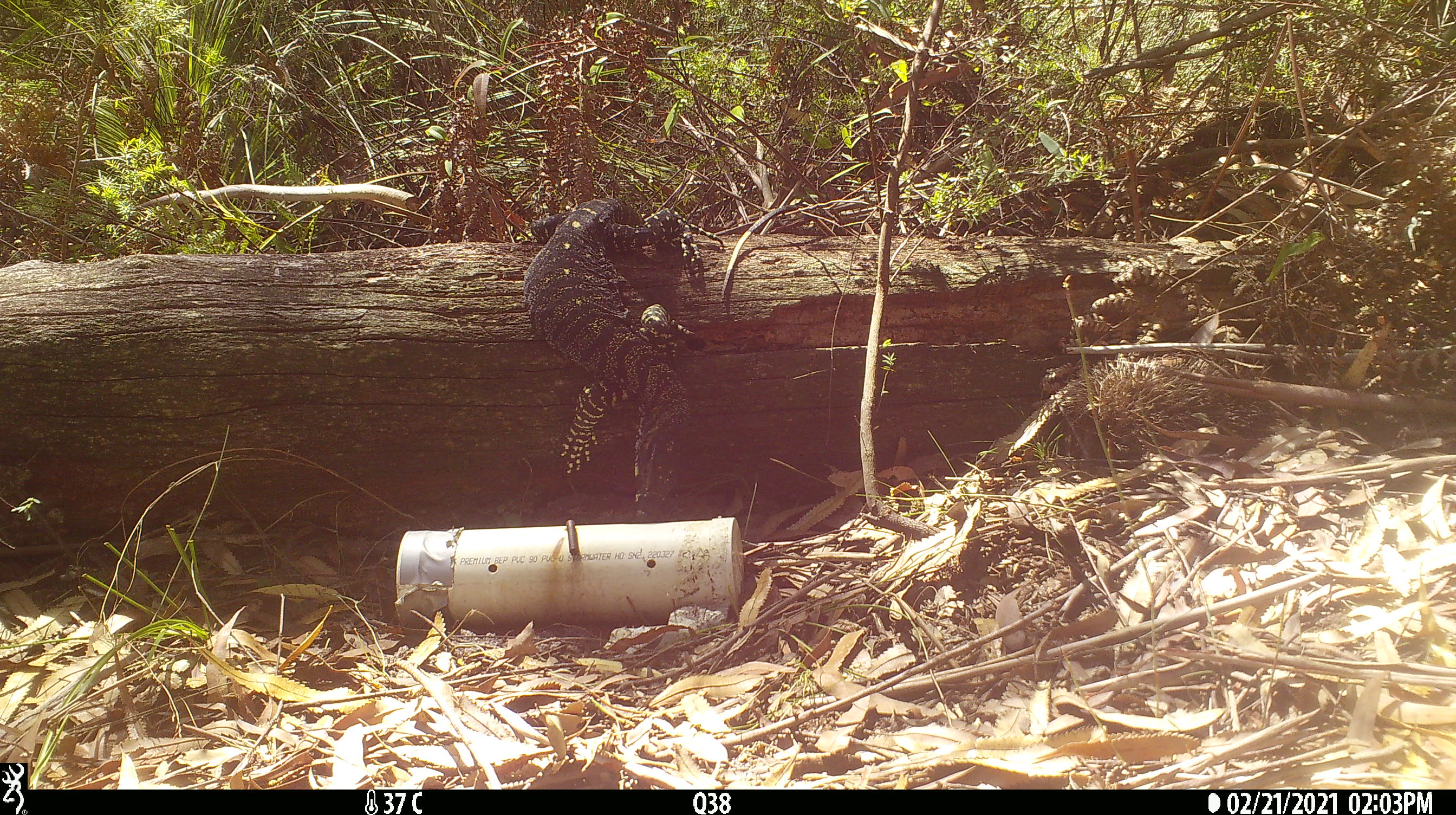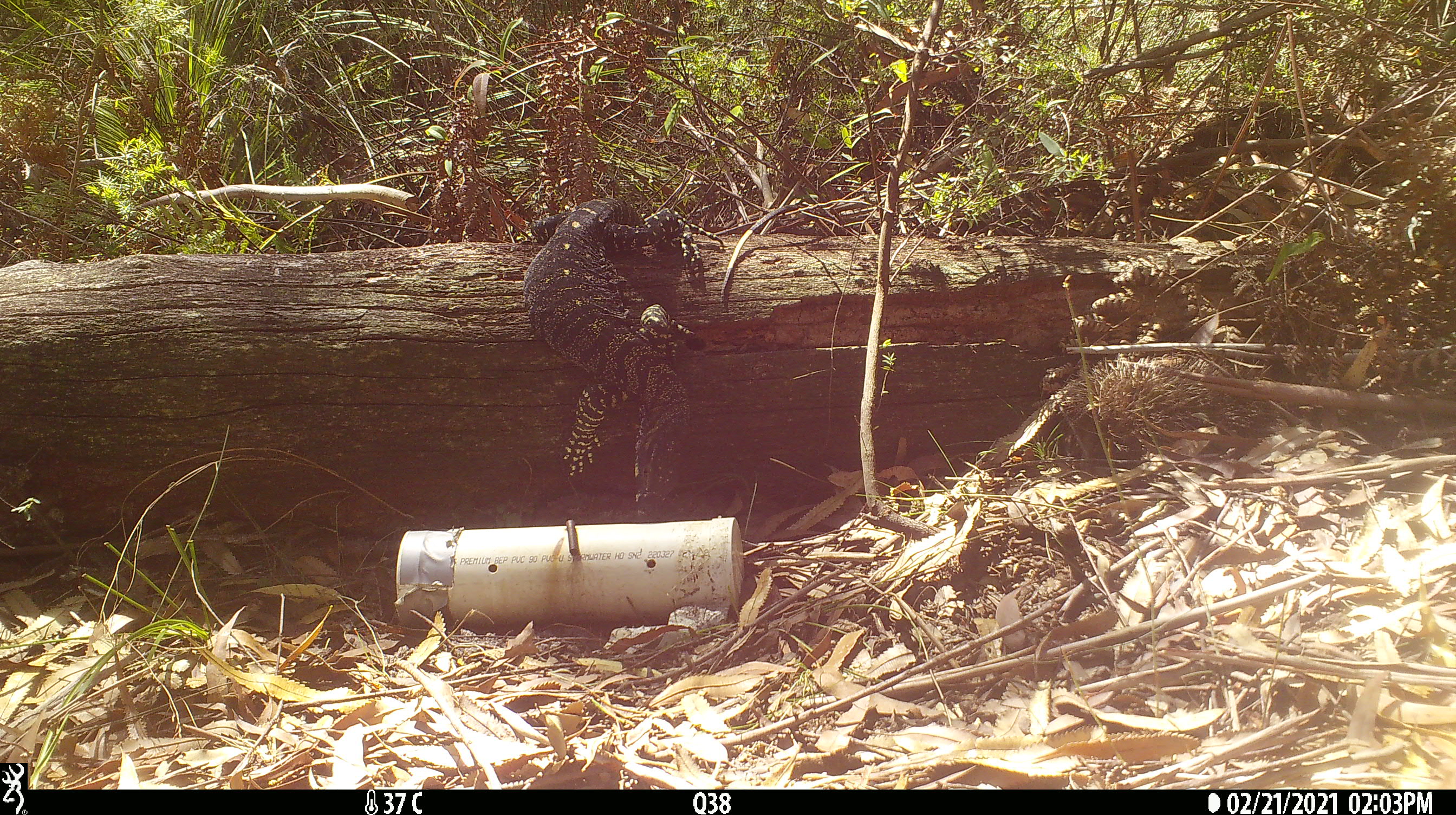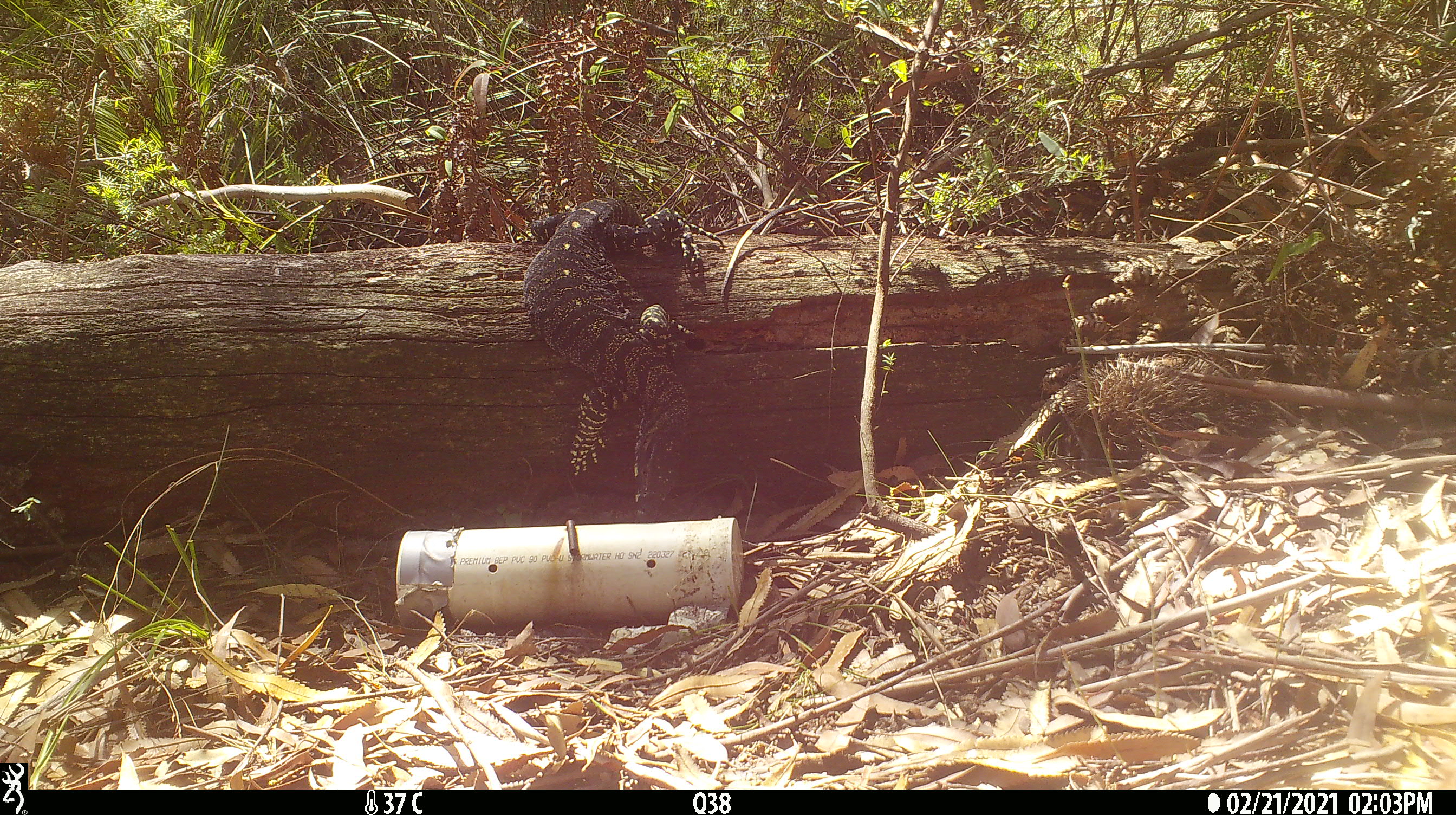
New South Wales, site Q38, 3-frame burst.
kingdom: Animalia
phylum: Chordata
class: Reptilia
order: Squamata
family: Varanidae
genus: Varanus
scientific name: Varanus varius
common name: lace monitor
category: goanna